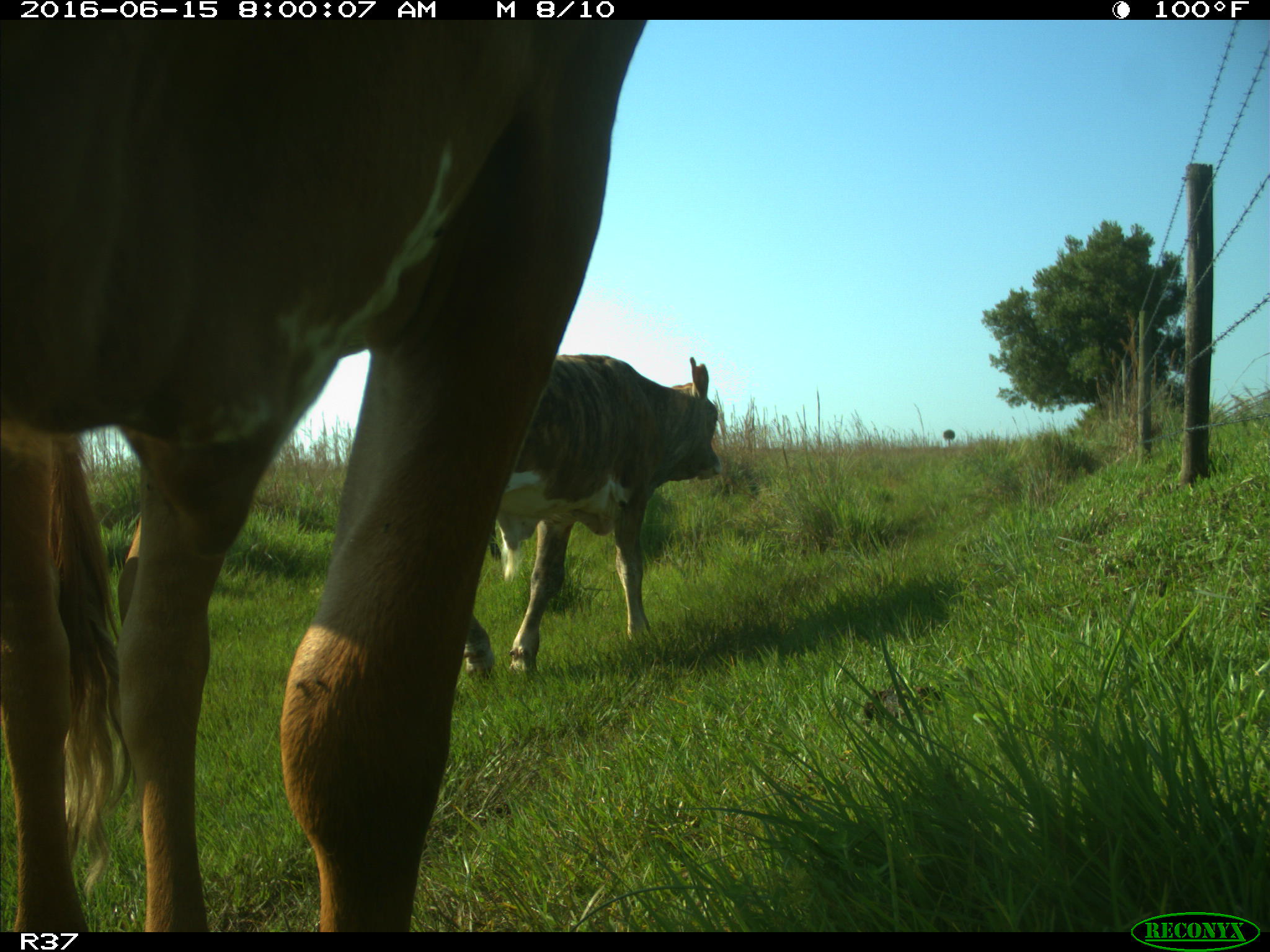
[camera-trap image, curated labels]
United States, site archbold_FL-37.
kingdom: Animalia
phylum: Chordata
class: Mammalia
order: Artiodactyla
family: Bovidae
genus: Bos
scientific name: Bos taurus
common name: domestic cow